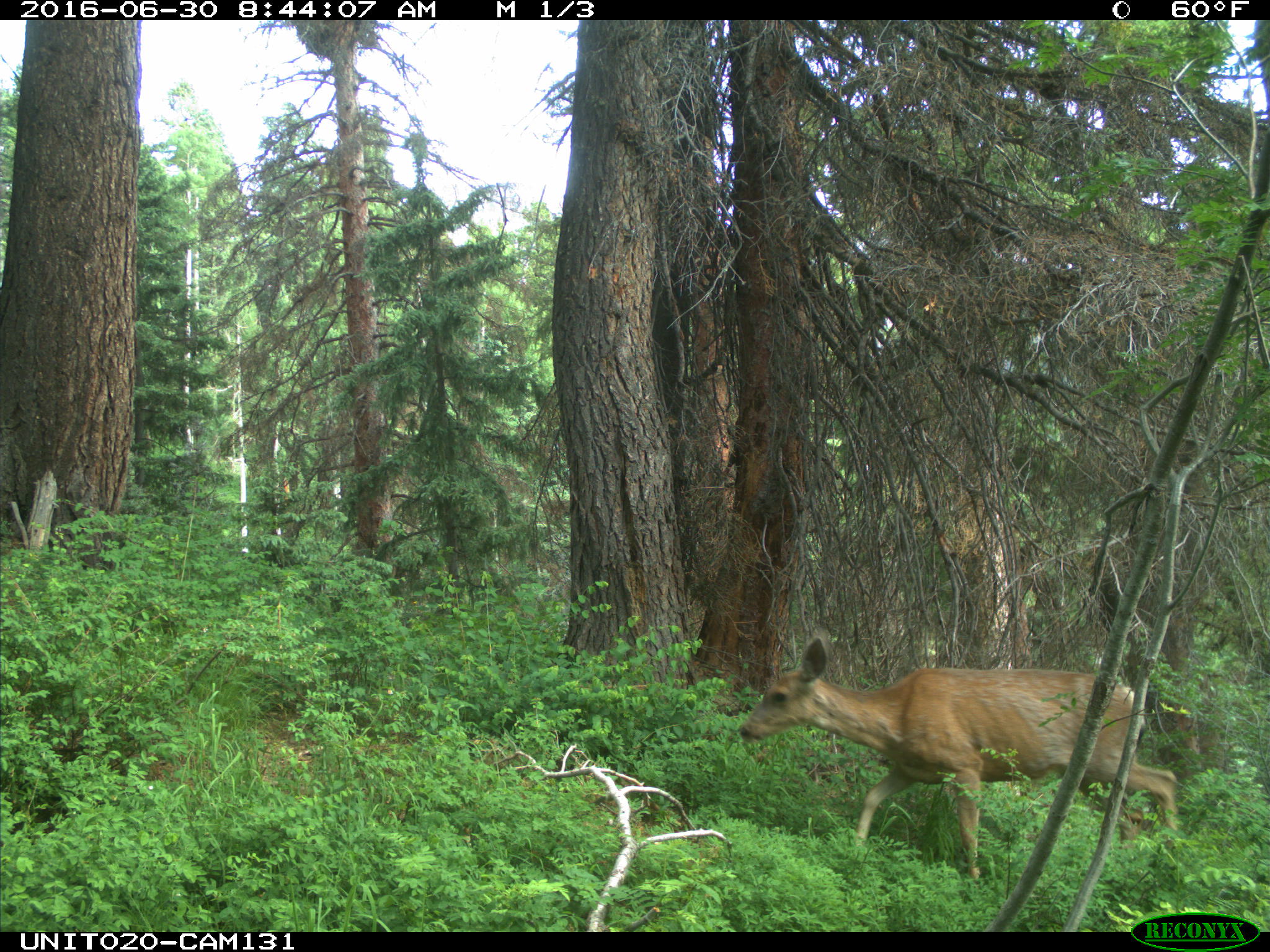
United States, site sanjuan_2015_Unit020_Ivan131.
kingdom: Animalia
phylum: Chordata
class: Mammalia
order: Artiodactyla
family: Cervidae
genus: Odocoileus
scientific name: Odocoileus hemionus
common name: mule deer